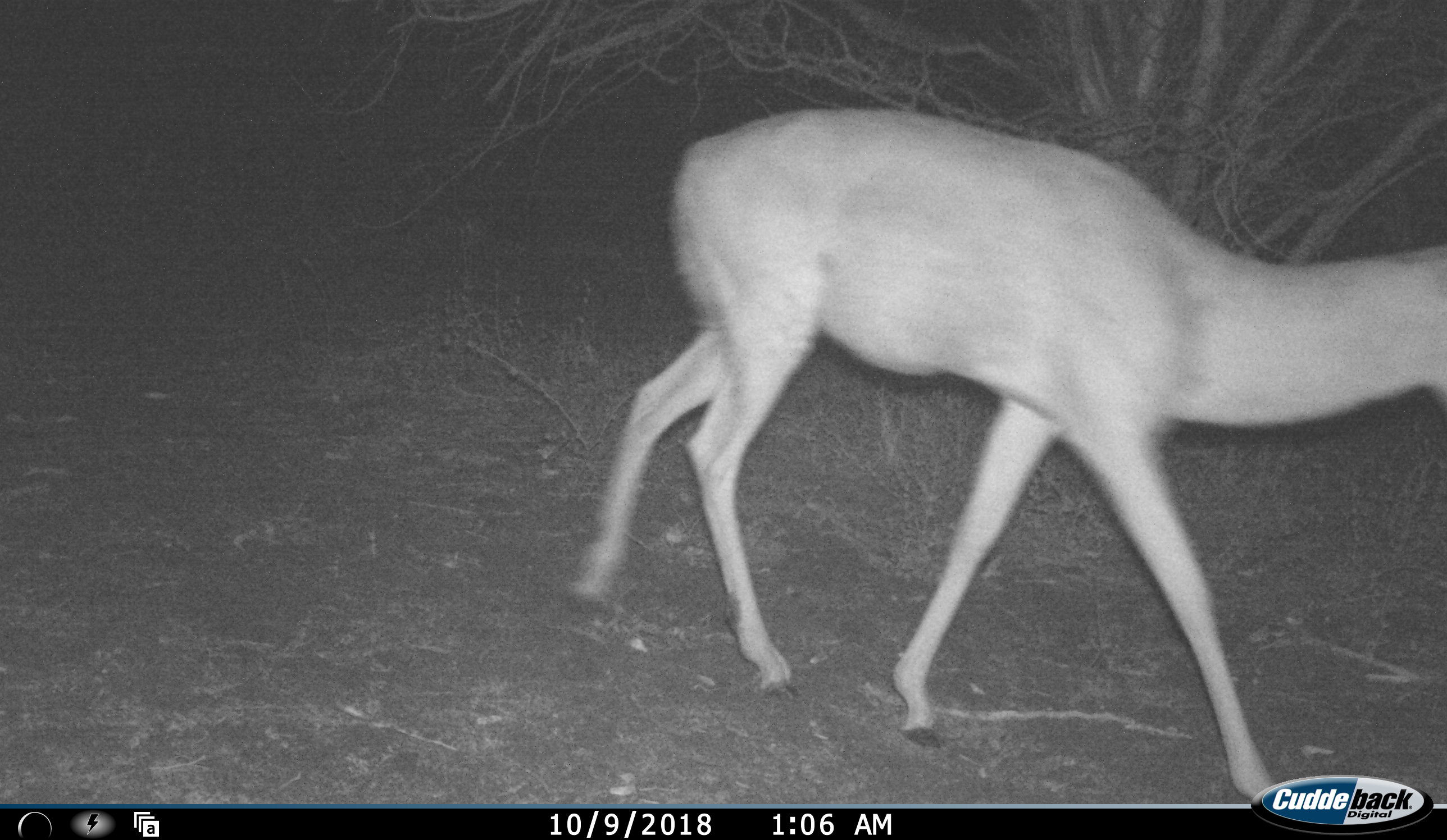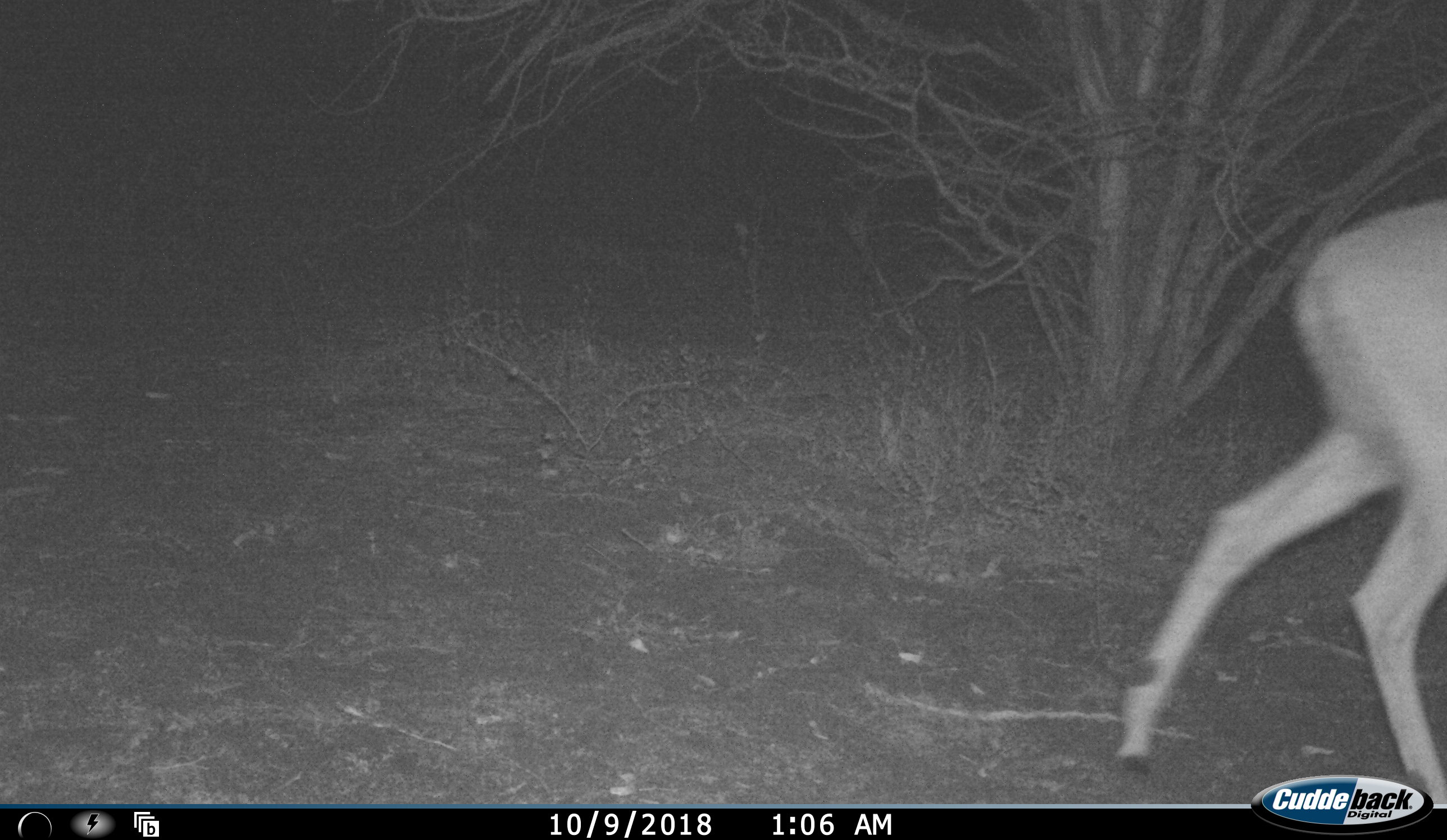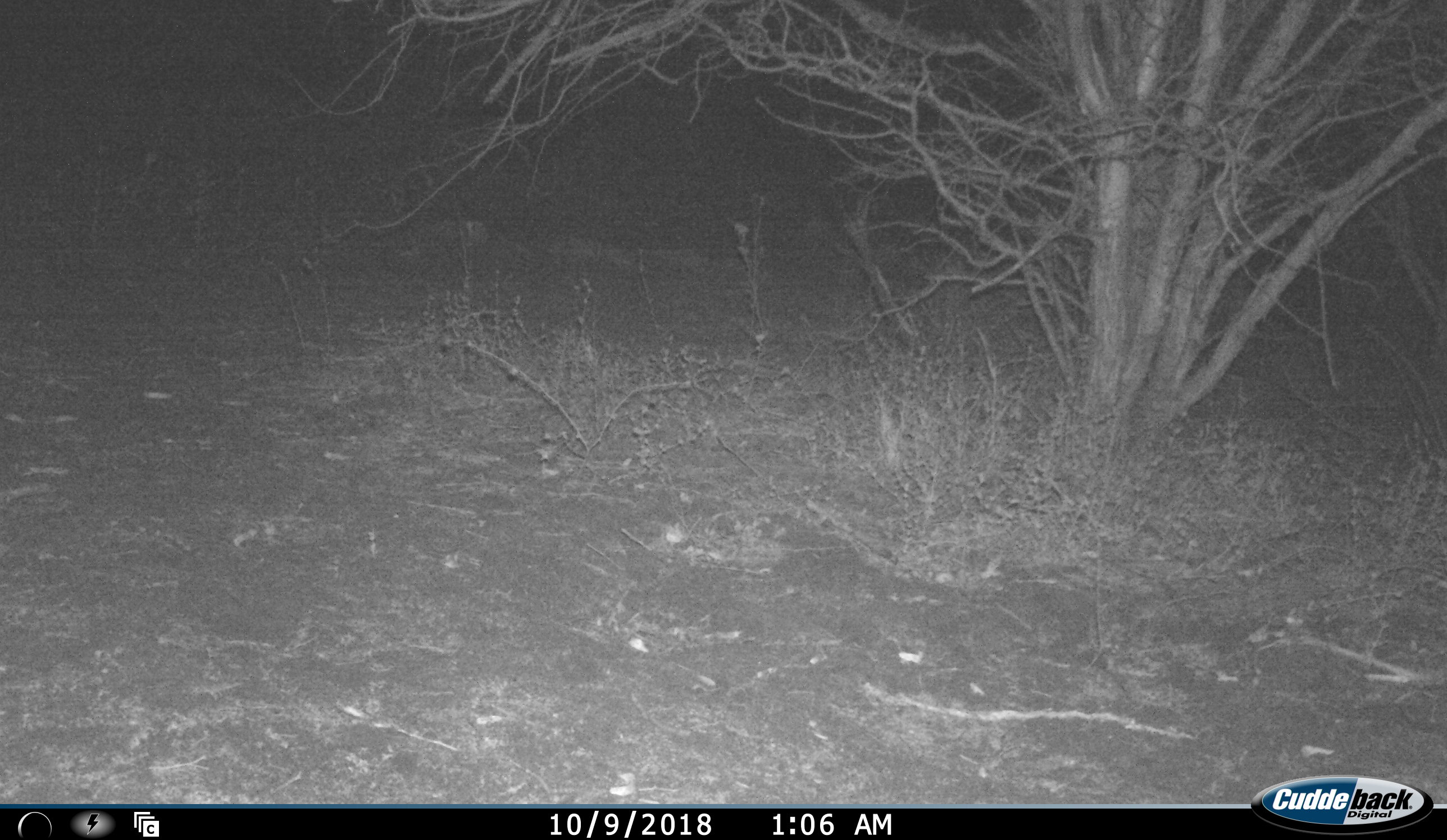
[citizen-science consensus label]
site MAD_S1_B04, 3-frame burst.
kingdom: Animalia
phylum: Chordata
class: Mammalia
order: Artiodactyla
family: Bovidae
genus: Aepyceros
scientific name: Aepyceros melampus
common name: impala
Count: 1.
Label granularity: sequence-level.